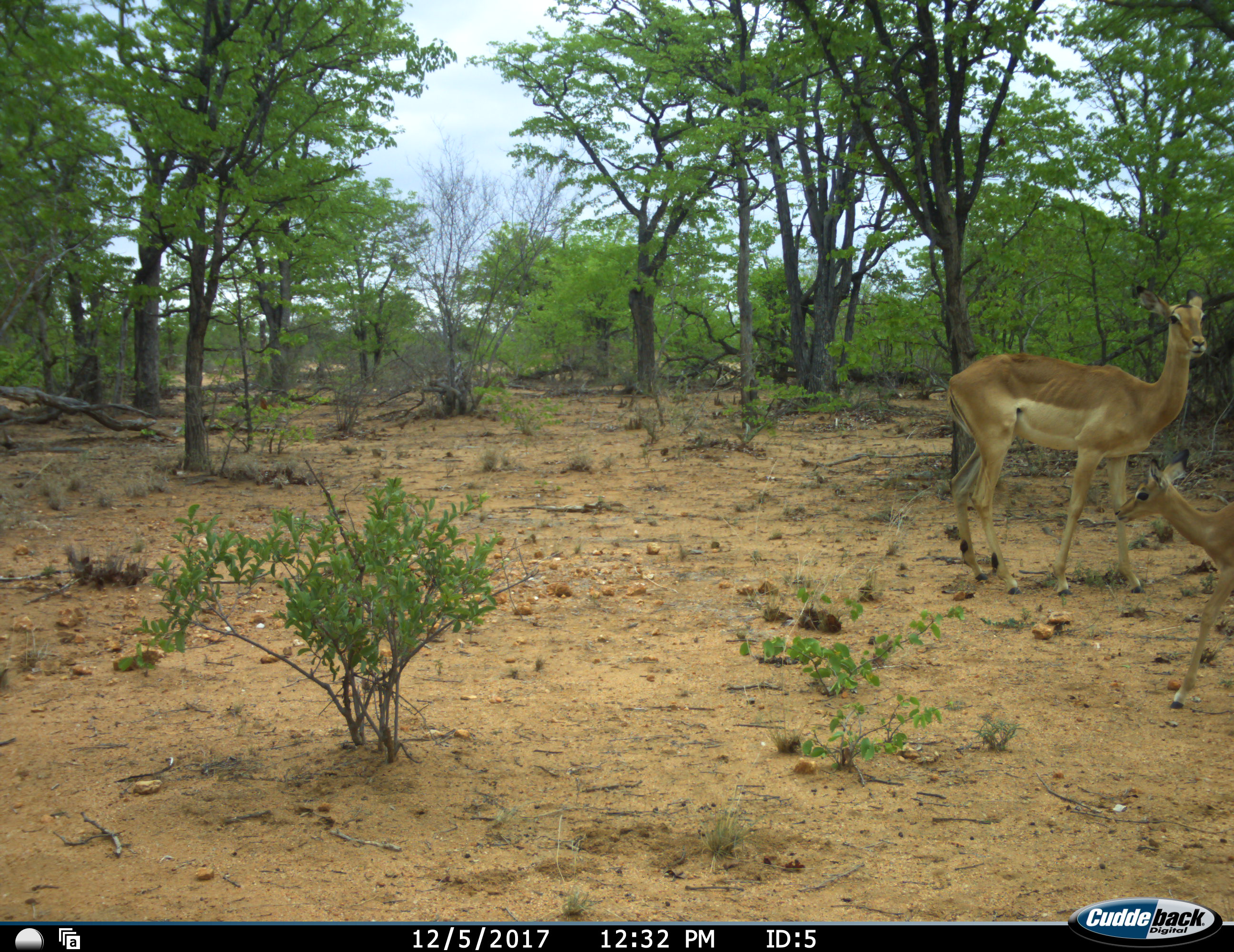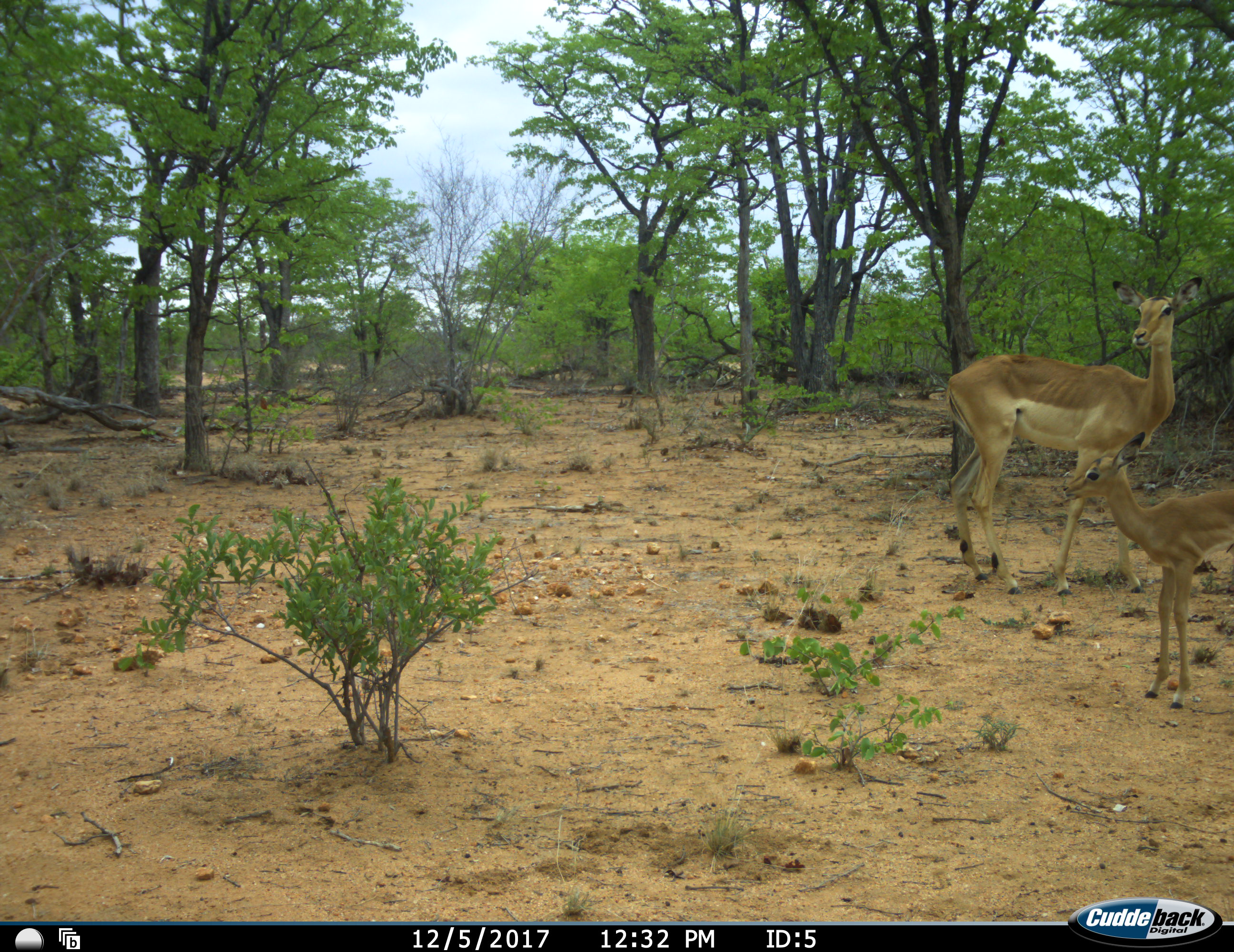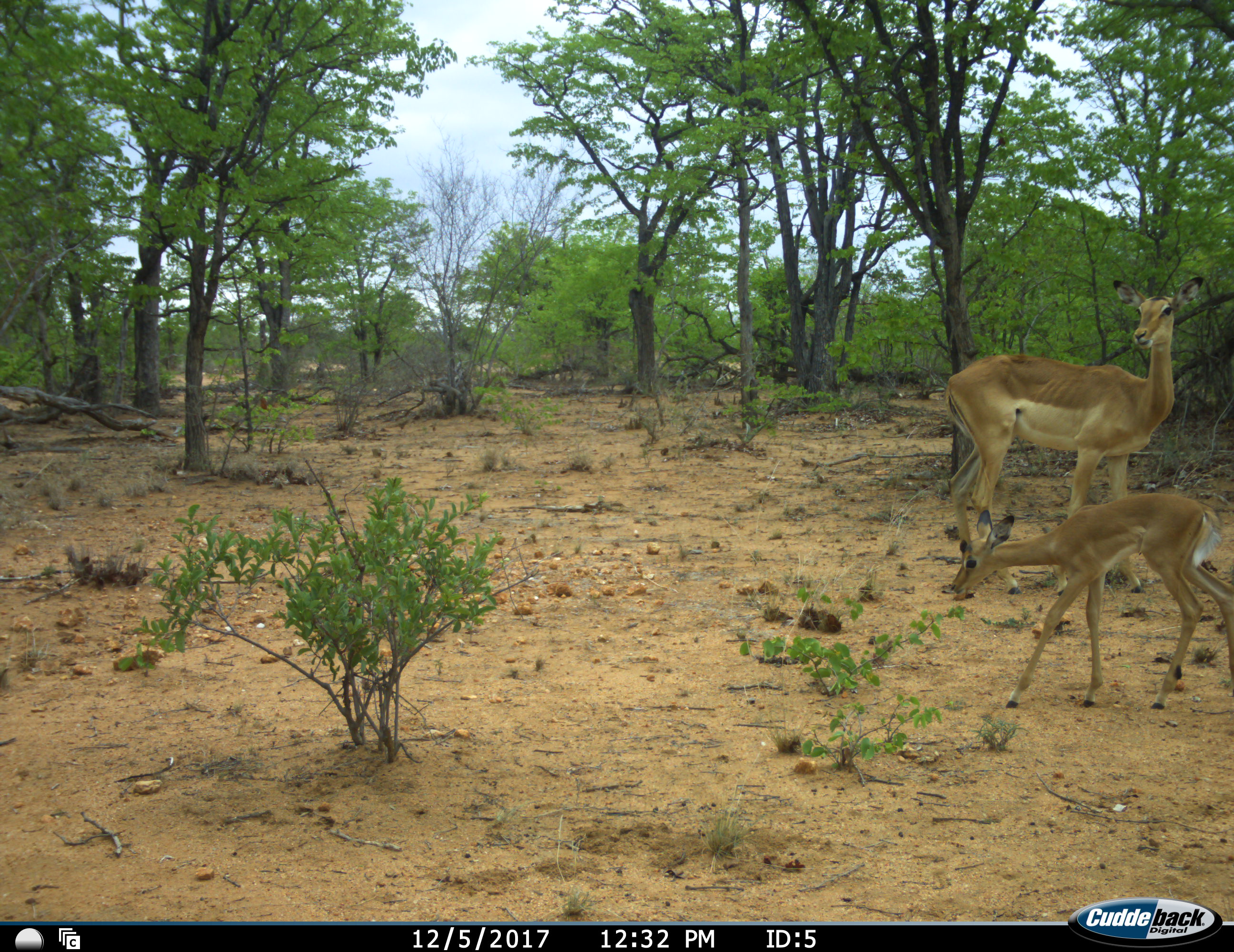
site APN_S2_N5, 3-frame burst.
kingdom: Animalia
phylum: Chordata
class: Mammalia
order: Artiodactyla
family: Bovidae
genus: Aepyceros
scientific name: Aepyceros melampus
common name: impala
Impala (Aepyceros melampus), count 2. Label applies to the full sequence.